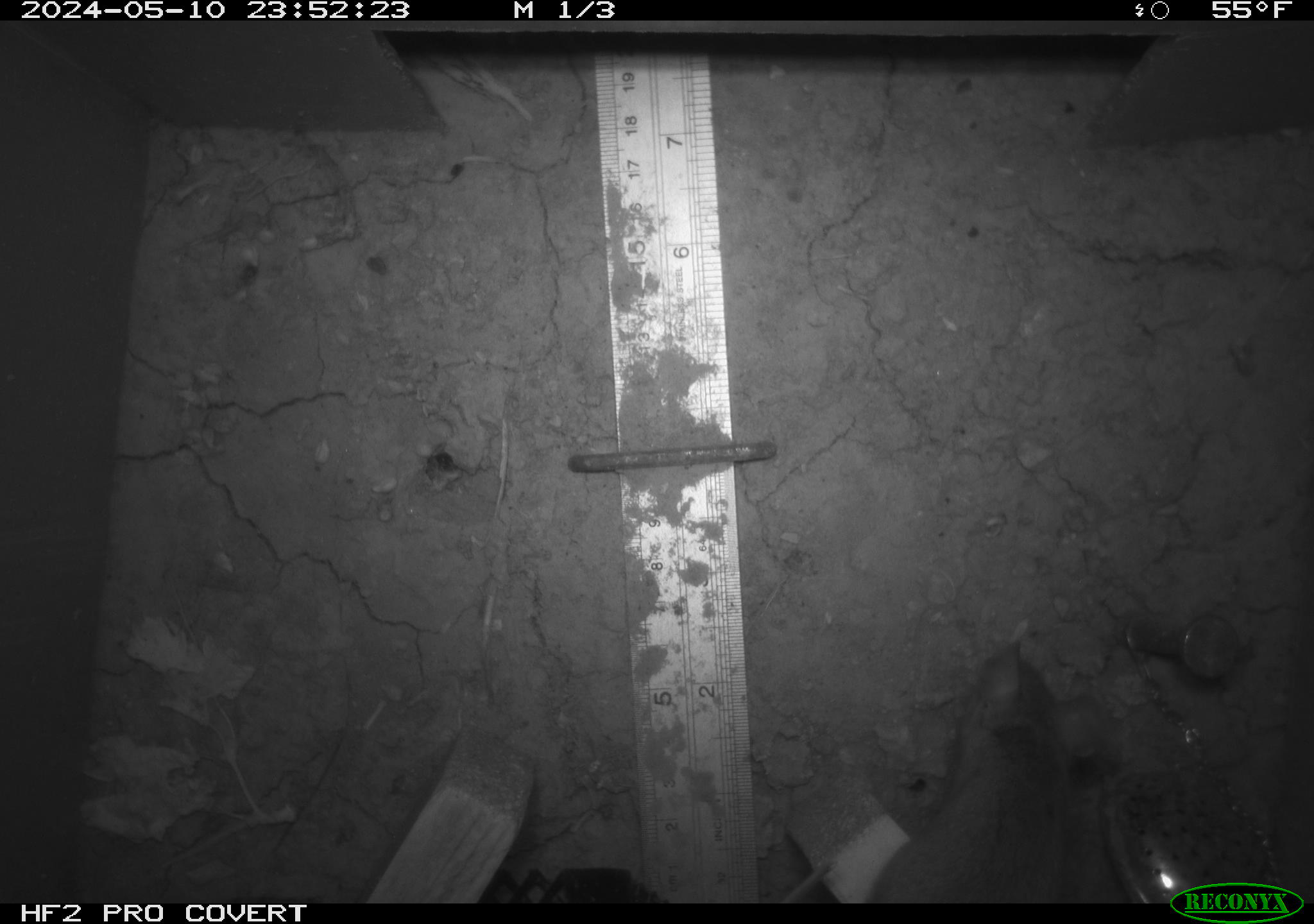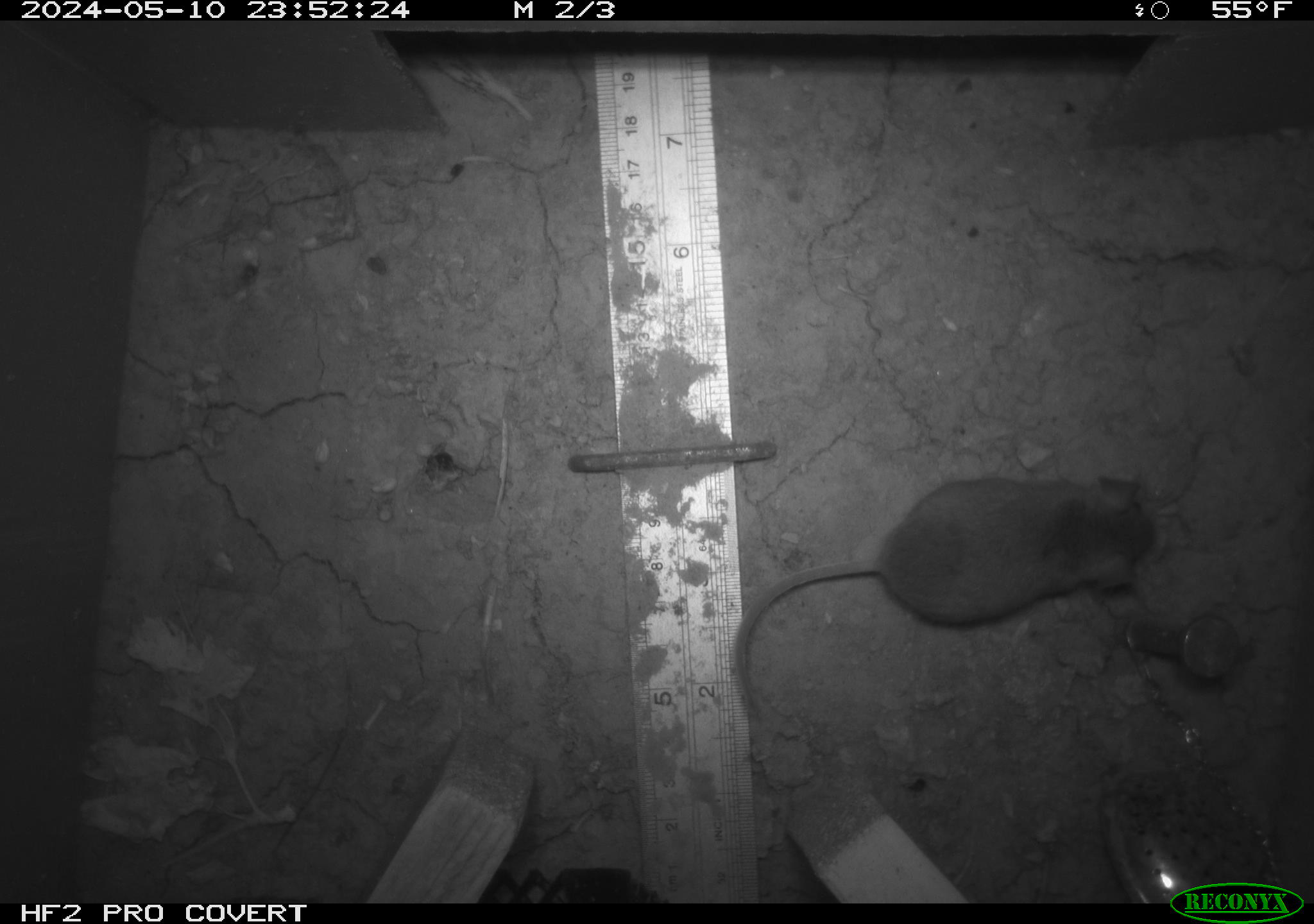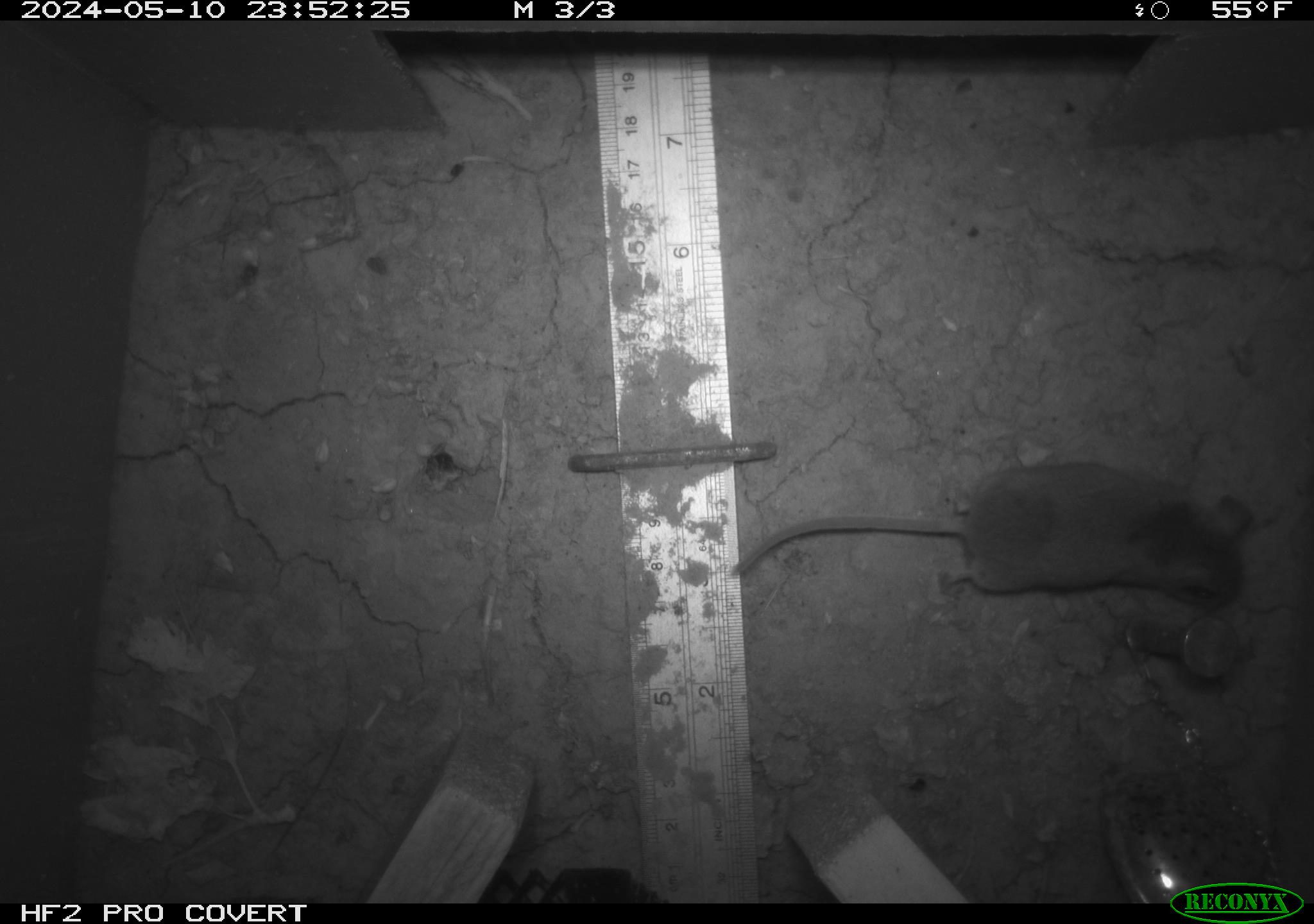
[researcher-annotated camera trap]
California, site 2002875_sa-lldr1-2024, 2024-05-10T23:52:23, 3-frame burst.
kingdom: Animalia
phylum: Chordata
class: Mammalia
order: Rodentia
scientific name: Rodentia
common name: mouse species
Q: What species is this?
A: Mouse species (Rodentia).